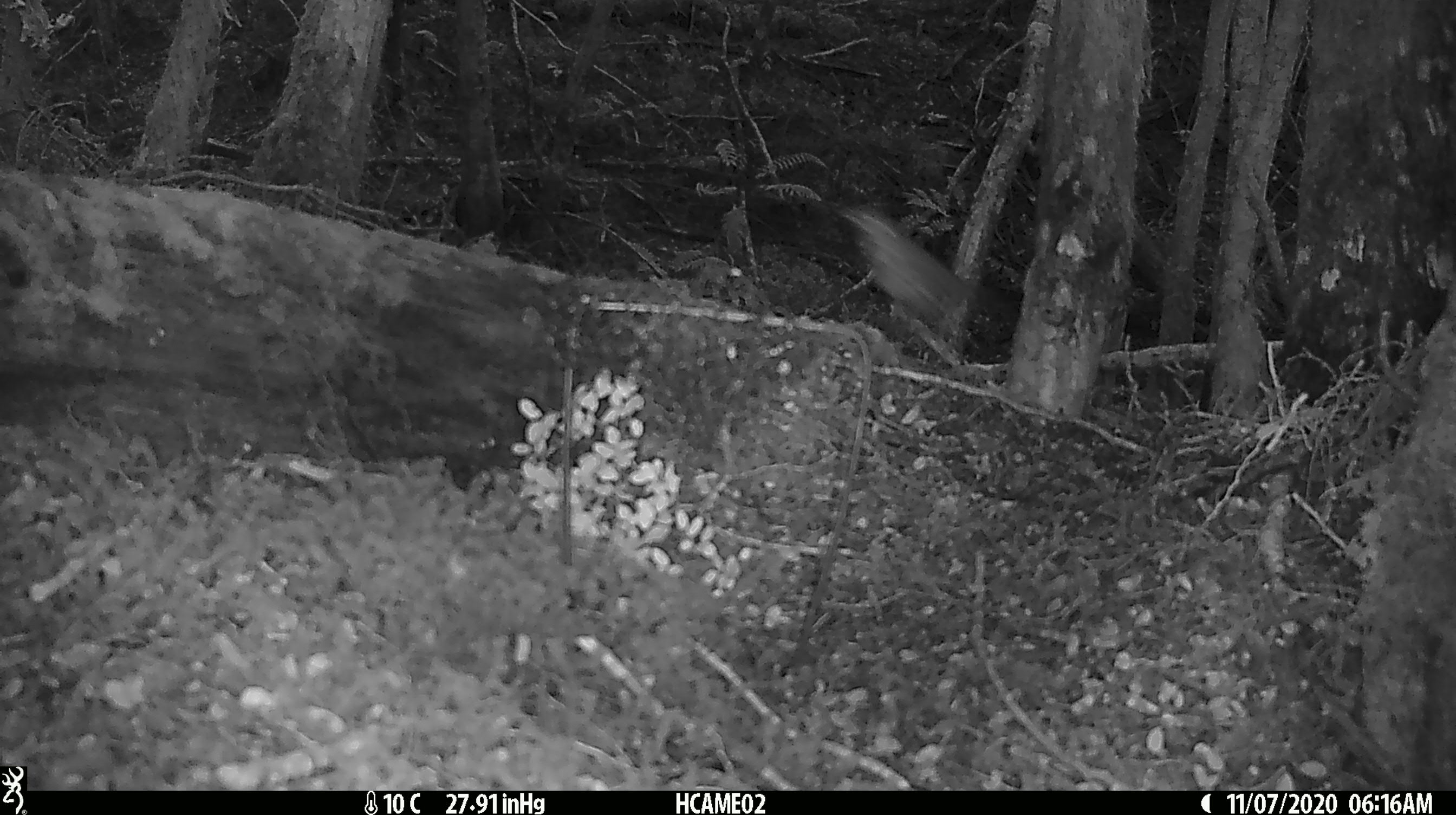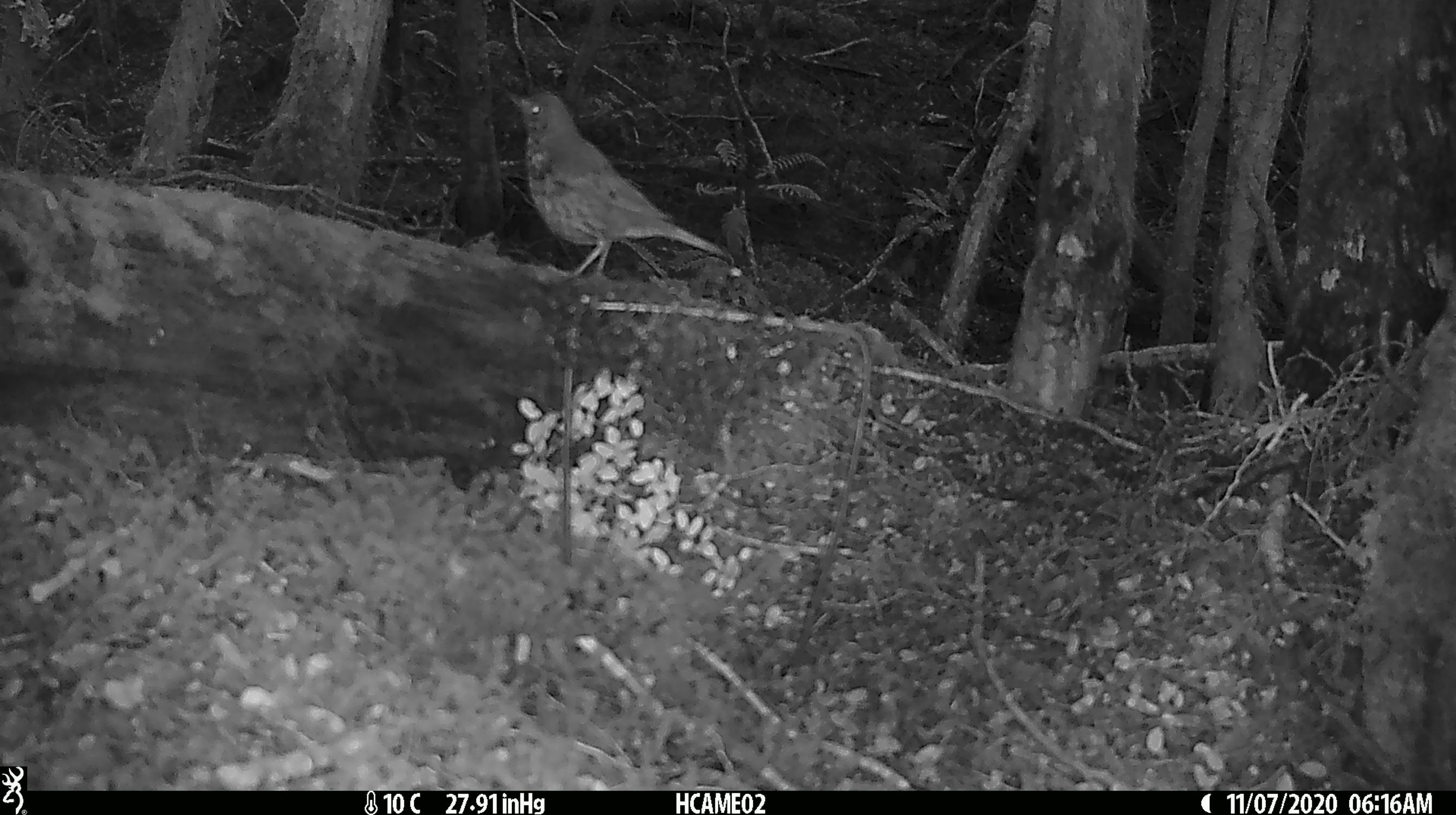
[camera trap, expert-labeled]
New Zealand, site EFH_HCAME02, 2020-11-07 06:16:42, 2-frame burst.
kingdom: Animalia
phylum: Chordata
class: Aves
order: Passeriformes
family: Turdidae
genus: Turdus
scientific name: Turdus philomelos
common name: song thrush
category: thrush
Thrush (song thrush) (Turdus philomelos).